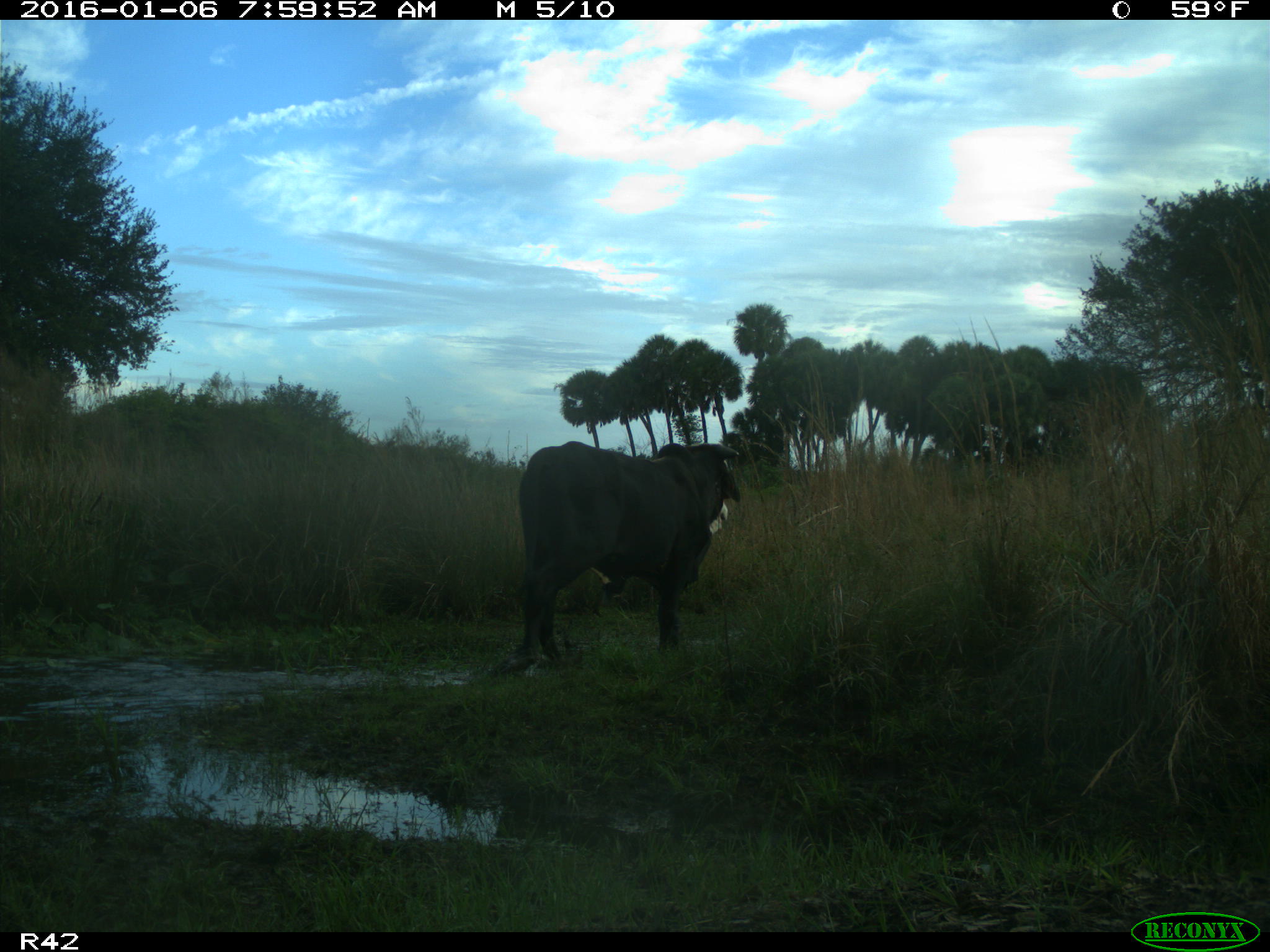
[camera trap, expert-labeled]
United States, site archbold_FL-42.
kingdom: Animalia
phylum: Chordata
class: Mammalia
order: Artiodactyla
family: Bovidae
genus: Bos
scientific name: Bos taurus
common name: domestic cow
Bos taurus (domestic cow).